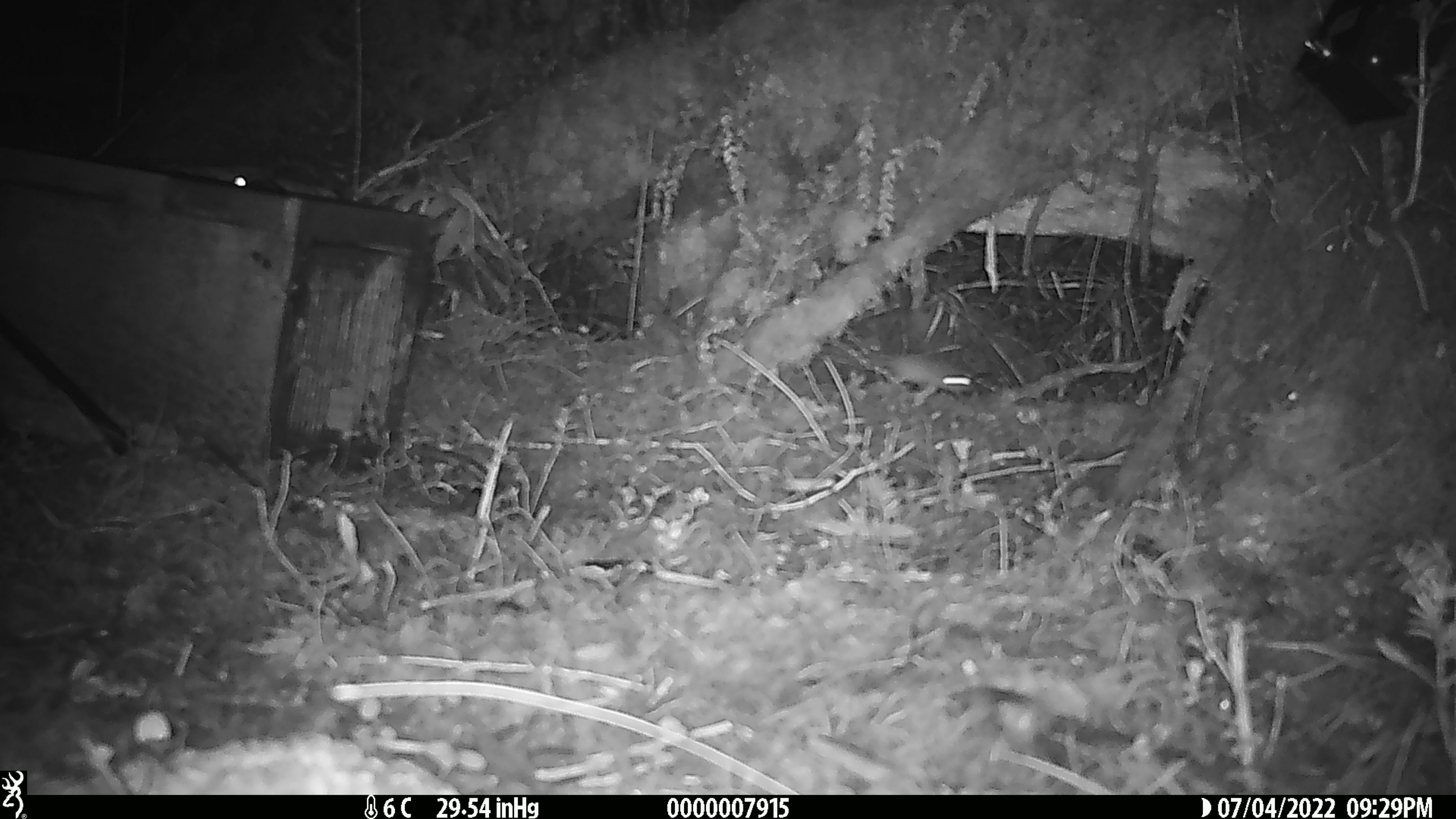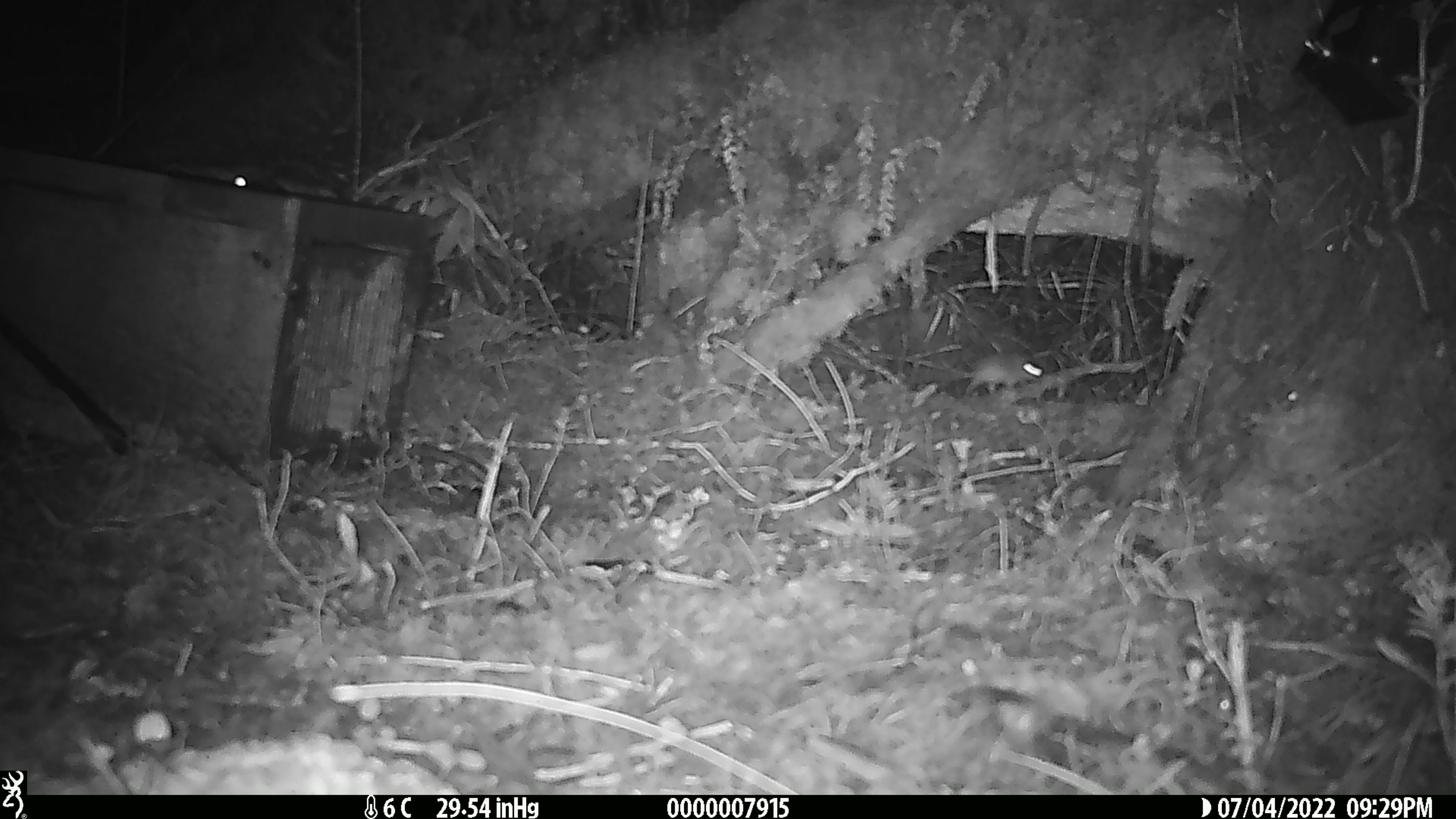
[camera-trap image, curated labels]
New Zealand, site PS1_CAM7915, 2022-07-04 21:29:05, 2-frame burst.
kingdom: Animalia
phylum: Chordata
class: Mammalia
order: Rodentia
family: Muridae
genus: Mus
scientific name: Mus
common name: mouse